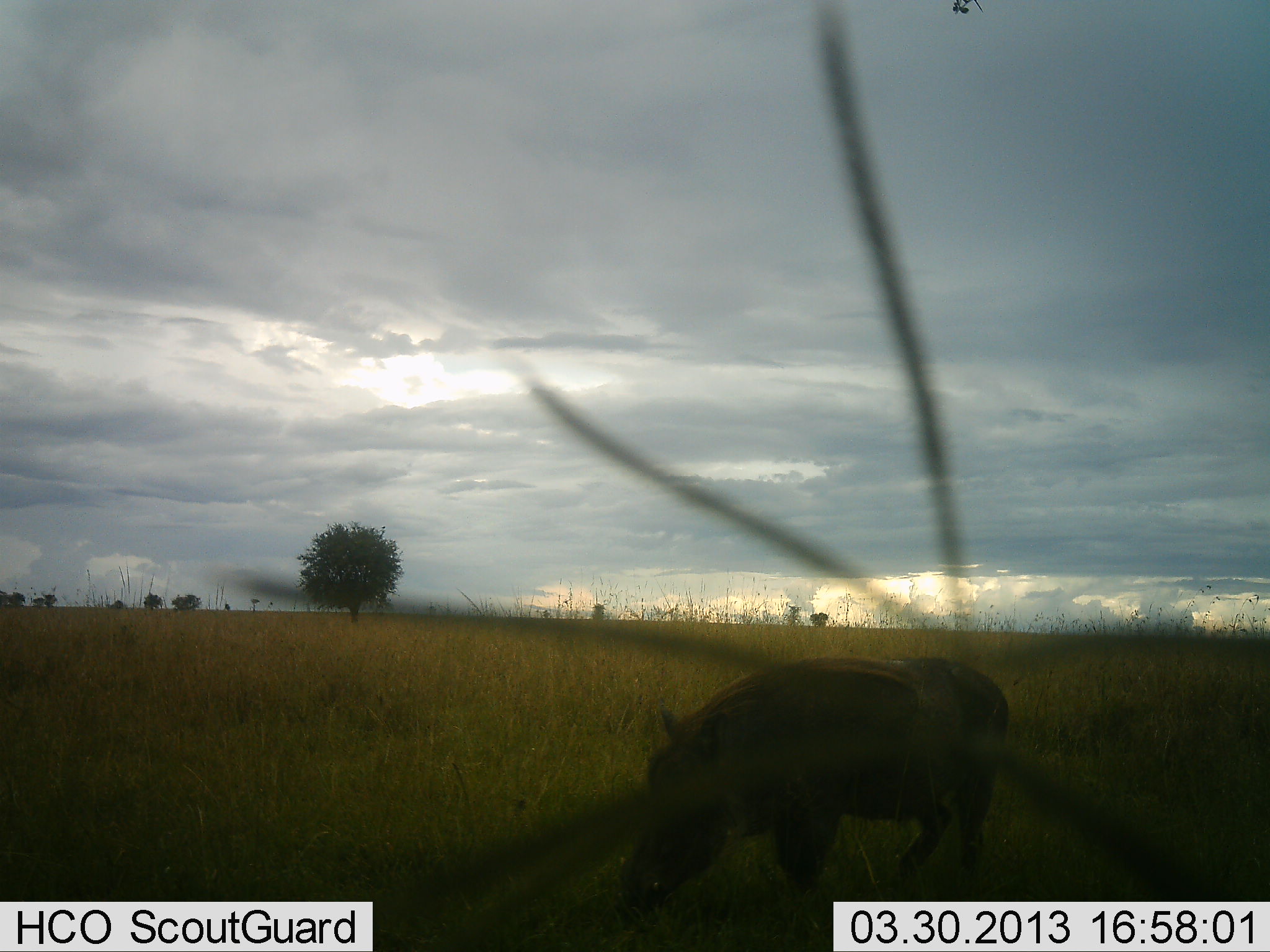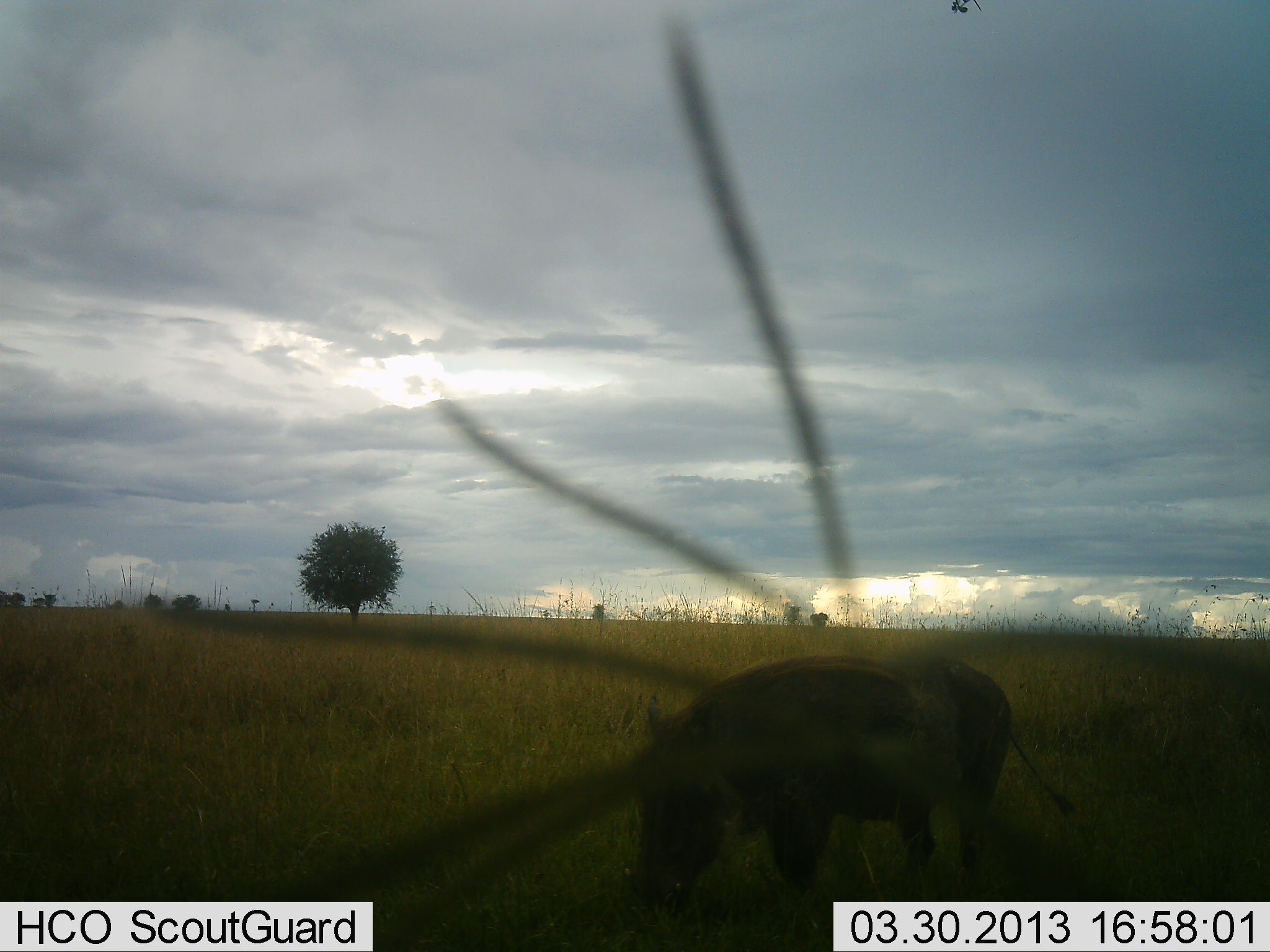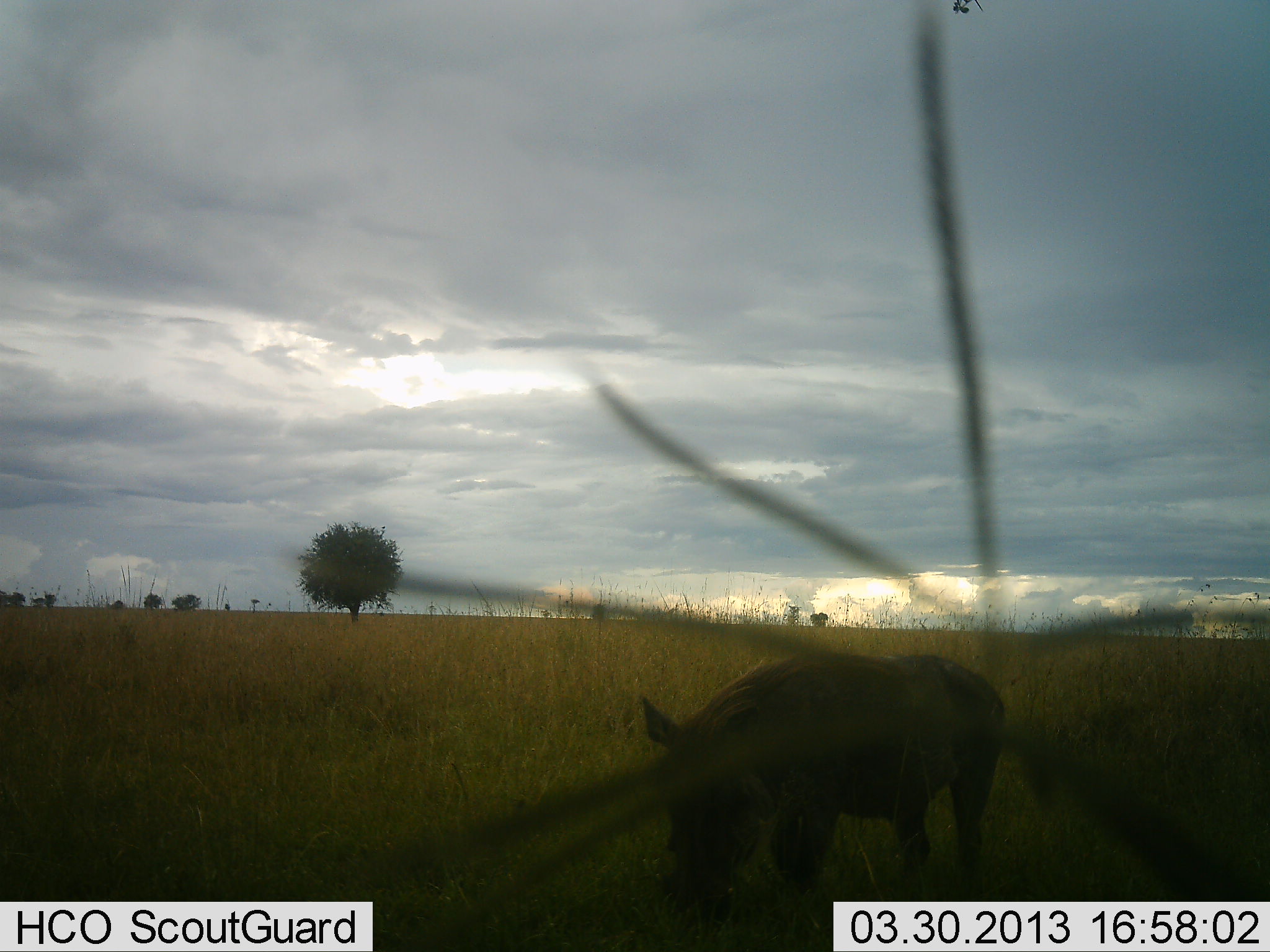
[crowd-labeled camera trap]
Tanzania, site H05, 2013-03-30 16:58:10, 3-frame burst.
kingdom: Animalia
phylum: Chordata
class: Mammalia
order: Artiodactyla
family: Suidae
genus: Phacochoerus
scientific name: Phacochoerus africanus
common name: warthog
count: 1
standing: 24%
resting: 0%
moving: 10%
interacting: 0%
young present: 0%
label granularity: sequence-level